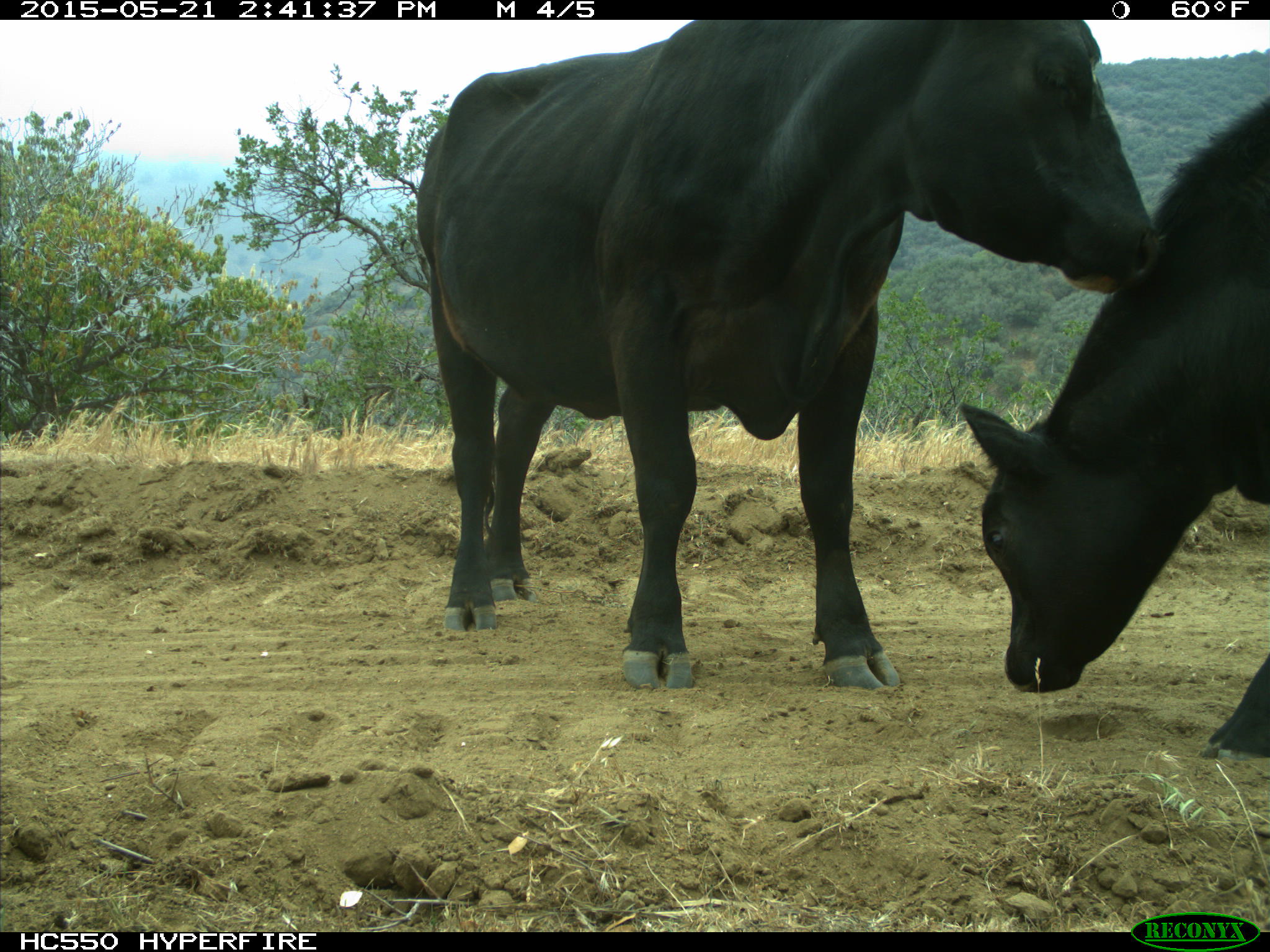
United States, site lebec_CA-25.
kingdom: Animalia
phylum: Chordata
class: Mammalia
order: Artiodactyla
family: Bovidae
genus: Bos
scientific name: Bos taurus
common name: domestic cow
Bos taurus (domestic cow).